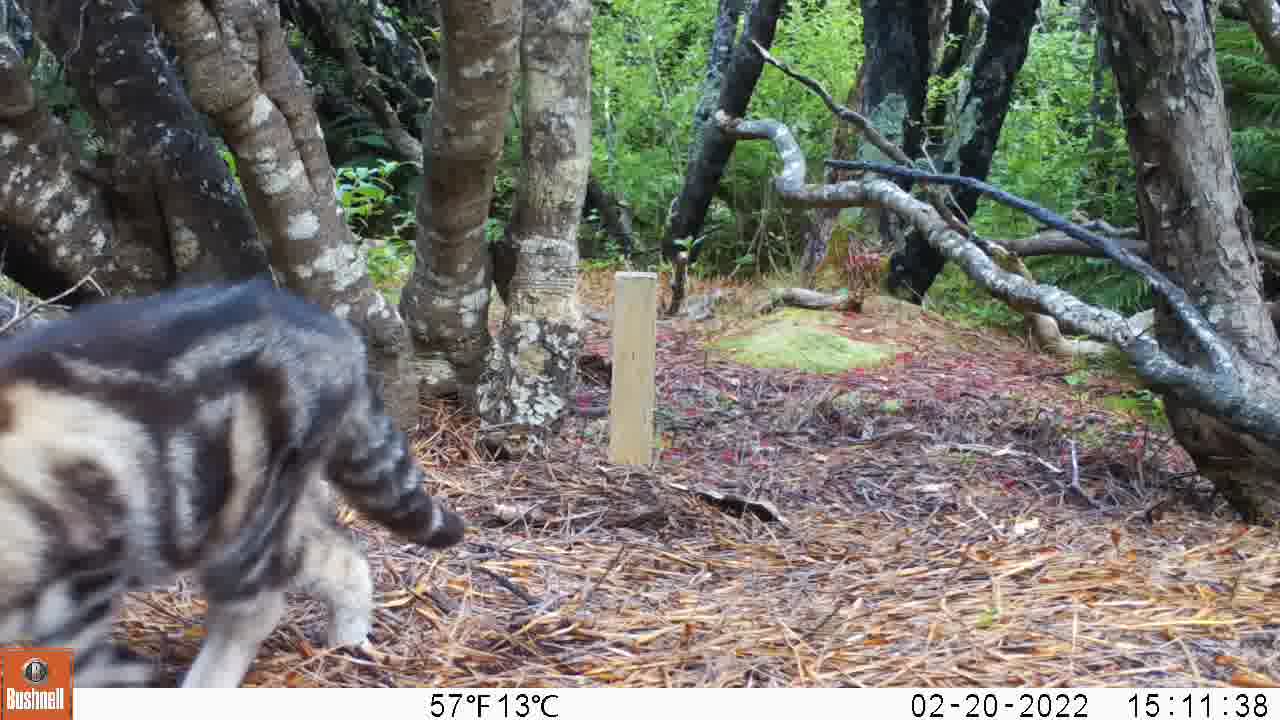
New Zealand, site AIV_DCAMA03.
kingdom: Animalia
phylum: Chordata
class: Mammalia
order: Carnivora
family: Felidae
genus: Felis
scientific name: Felis catus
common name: domestic cat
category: cat